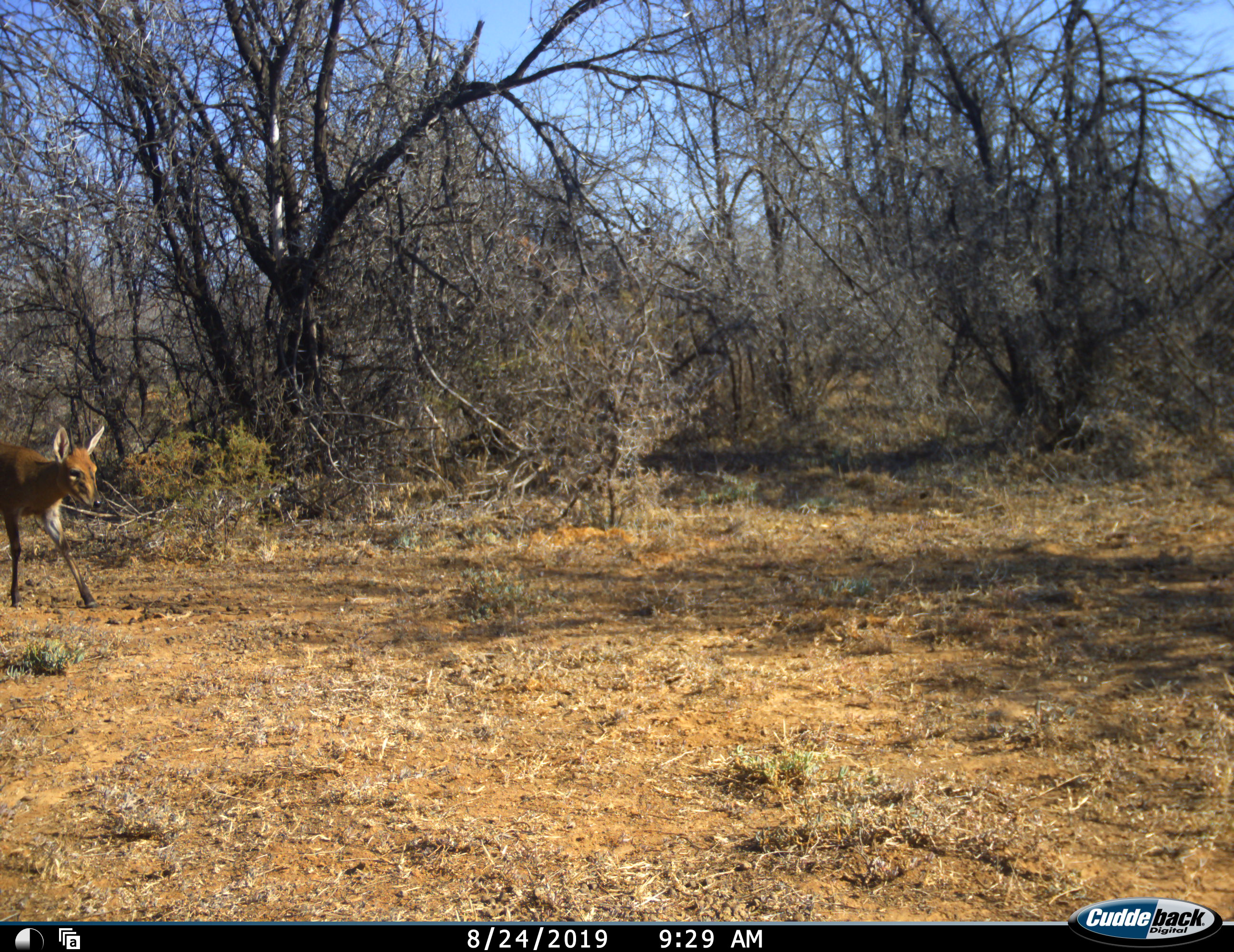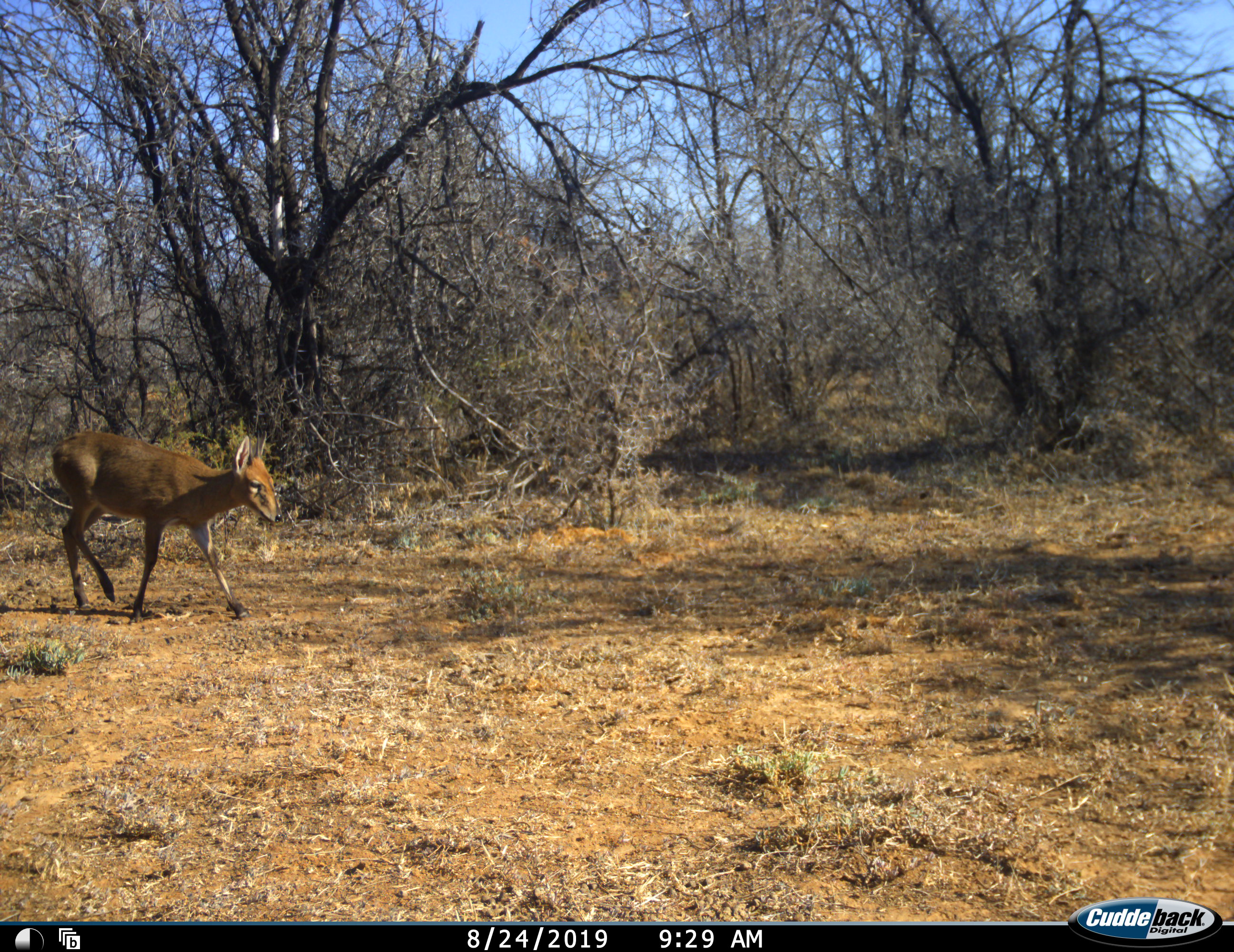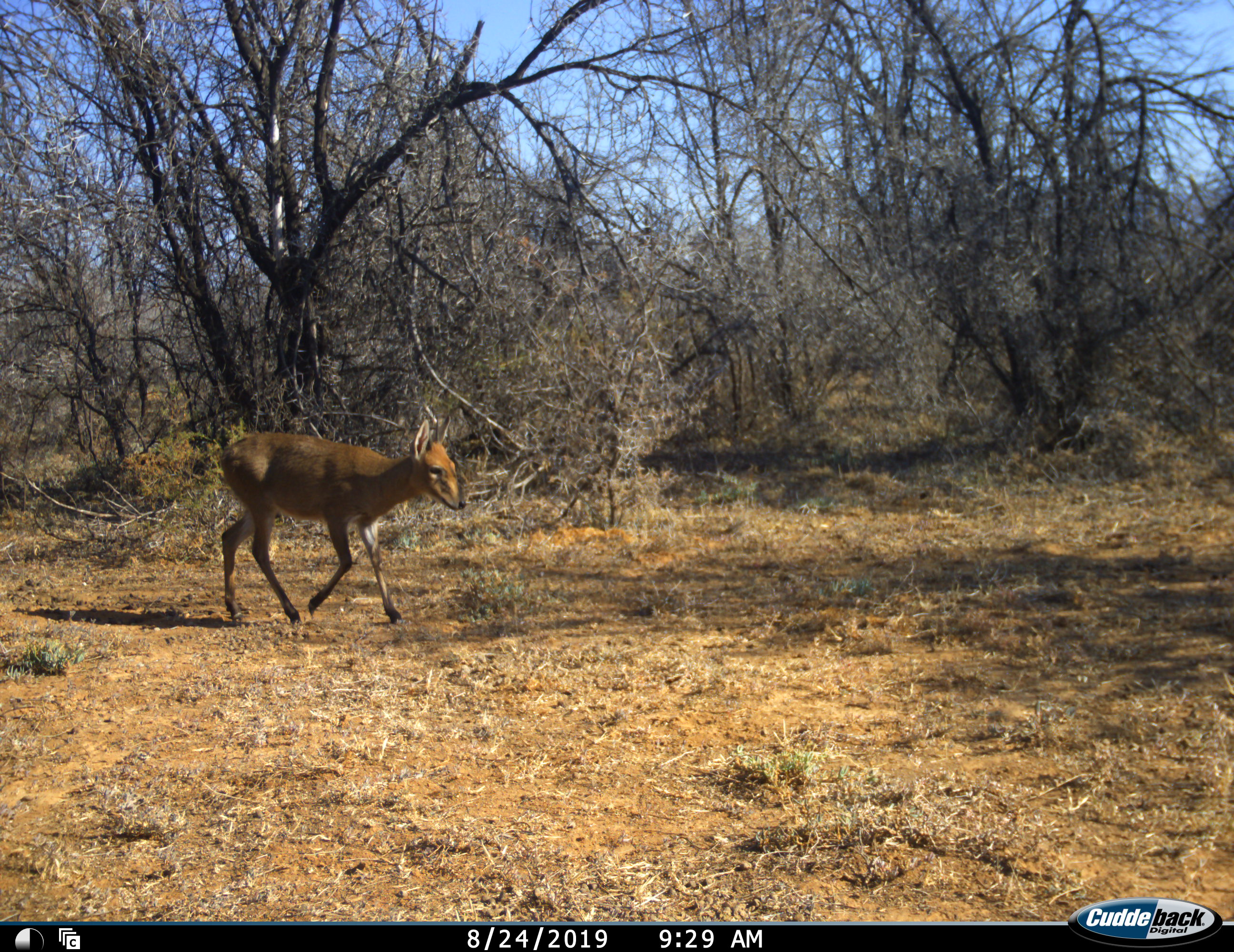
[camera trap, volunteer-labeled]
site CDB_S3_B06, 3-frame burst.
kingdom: Animalia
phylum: Chordata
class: Mammalia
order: Artiodactyla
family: Bovidae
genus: Sylvicapra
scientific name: Sylvicapra grimmia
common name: common duiker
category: duikercommongrey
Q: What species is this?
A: Duikercommongrey (common duiker) (Sylvicapra grimmia).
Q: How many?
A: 1.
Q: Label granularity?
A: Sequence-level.